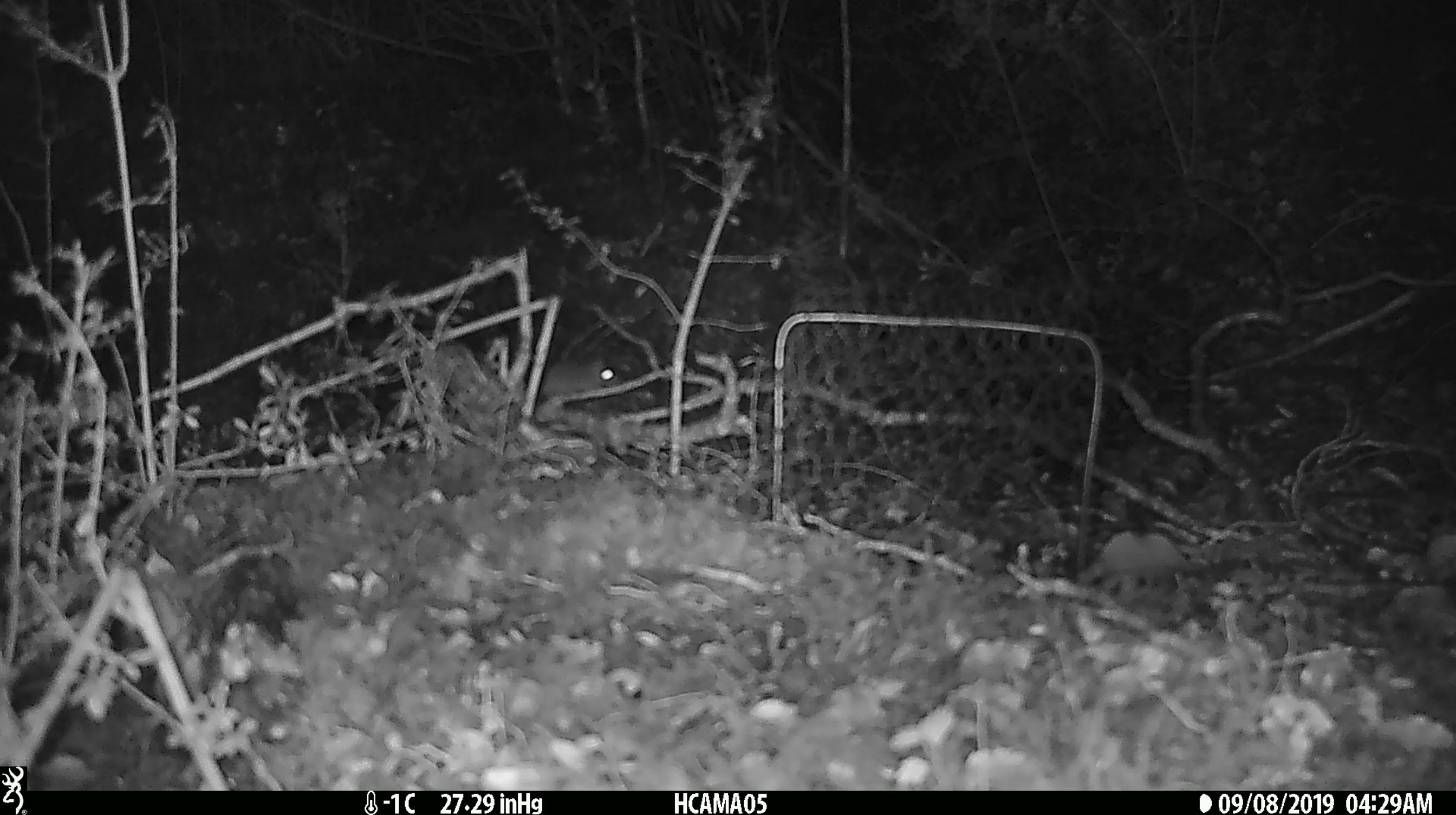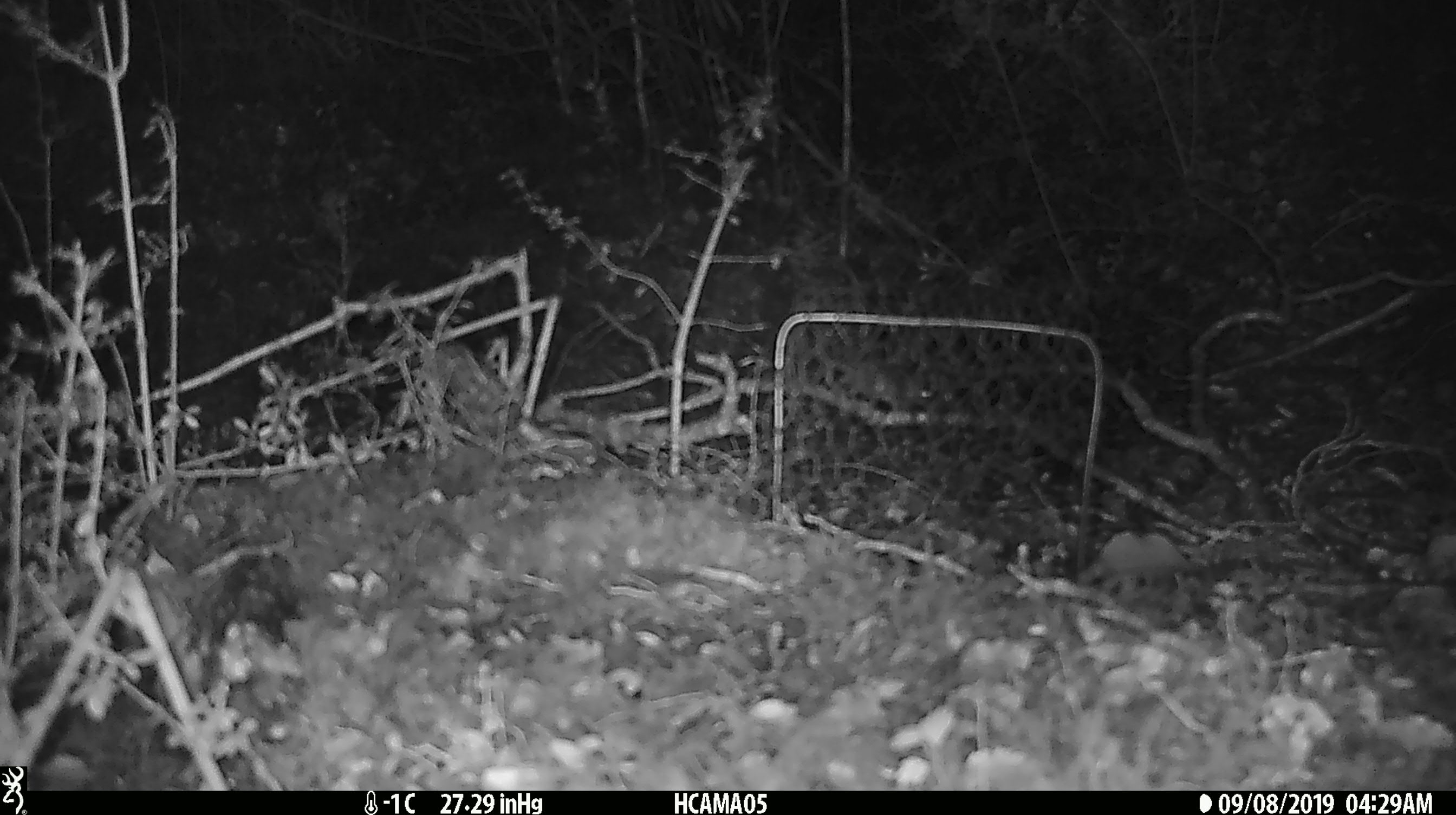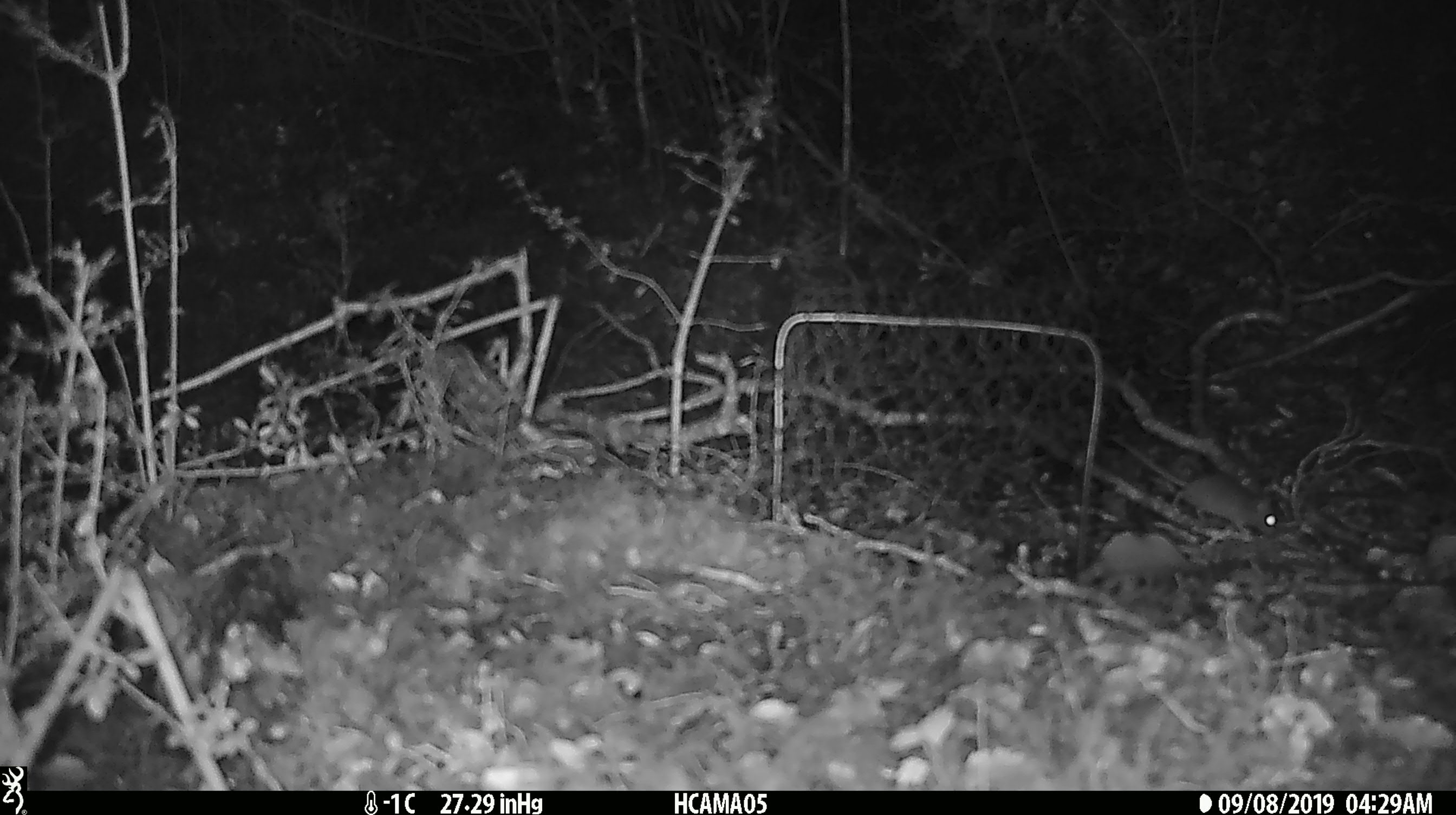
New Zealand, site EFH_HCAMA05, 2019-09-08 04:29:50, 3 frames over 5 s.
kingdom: Animalia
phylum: Chordata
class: Mammalia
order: Rodentia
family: Muridae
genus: Mus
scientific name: Mus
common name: mouse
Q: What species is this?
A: Mouse (Mus).